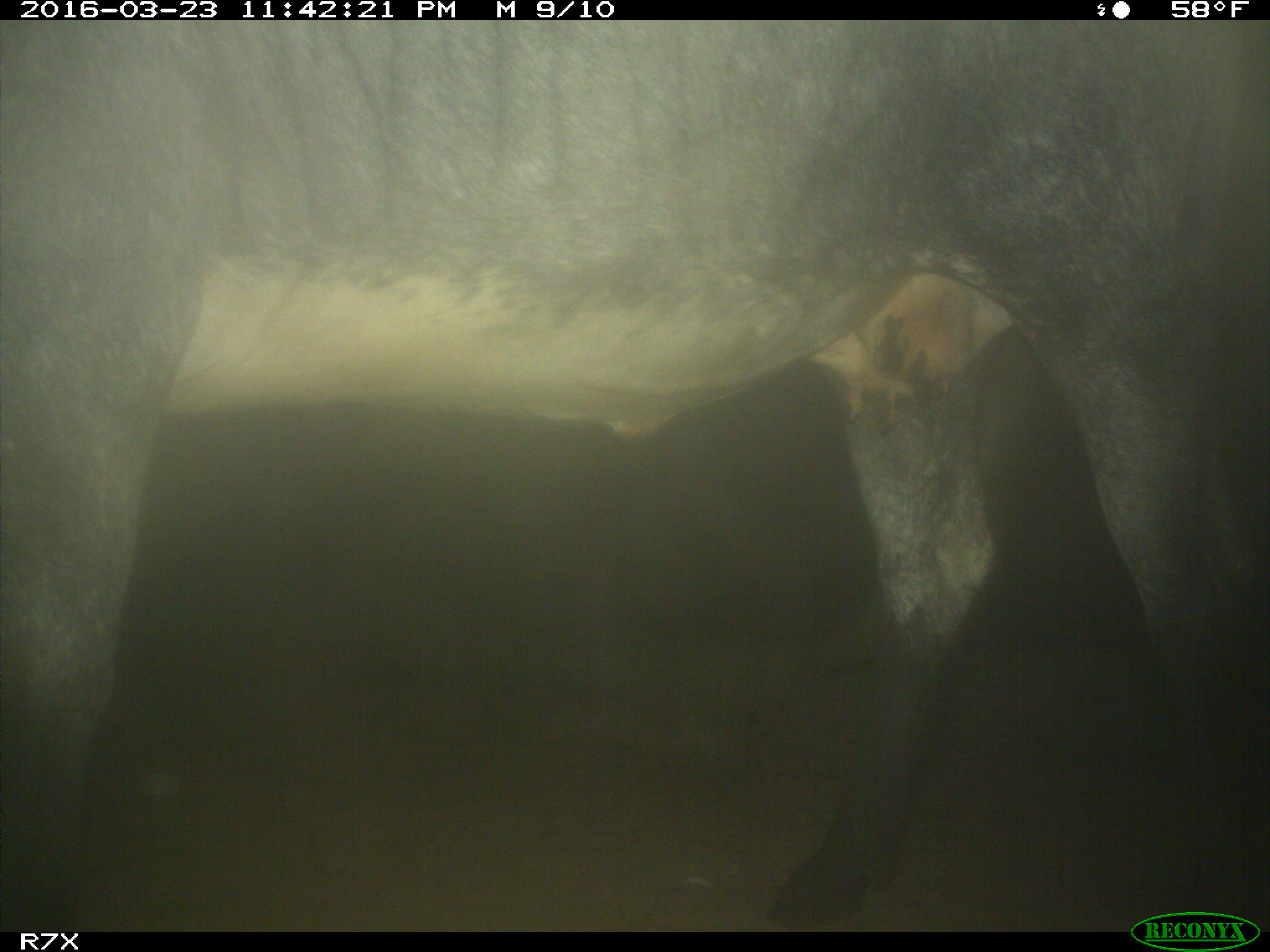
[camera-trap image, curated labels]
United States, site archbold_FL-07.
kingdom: Animalia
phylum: Chordata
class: Mammalia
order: Artiodactyla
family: Bovidae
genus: Bos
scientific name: Bos taurus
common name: domestic cow